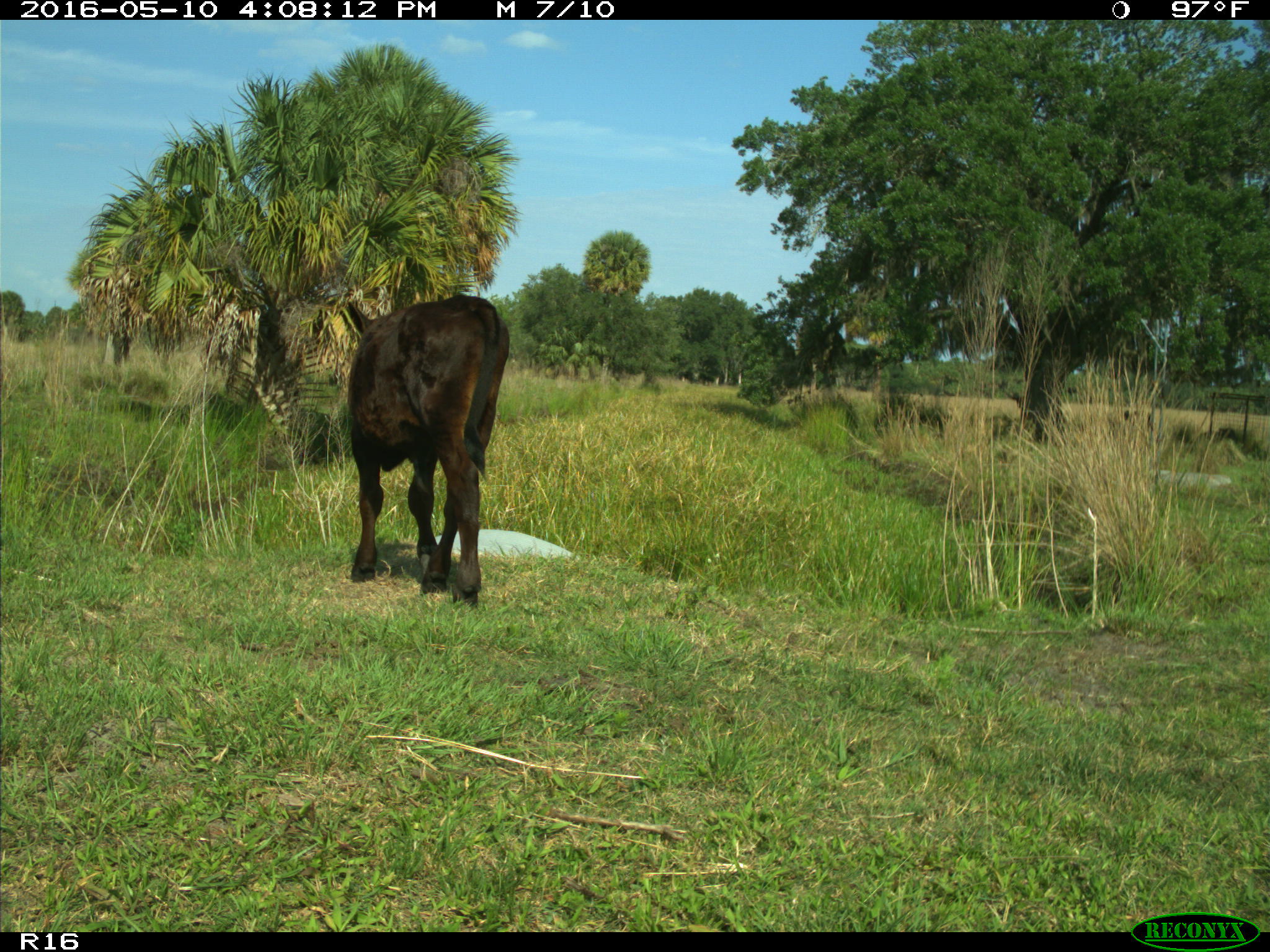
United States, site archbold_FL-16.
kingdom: Animalia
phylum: Chordata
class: Mammalia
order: Artiodactyla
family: Bovidae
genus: Bos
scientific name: Bos taurus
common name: domestic cow